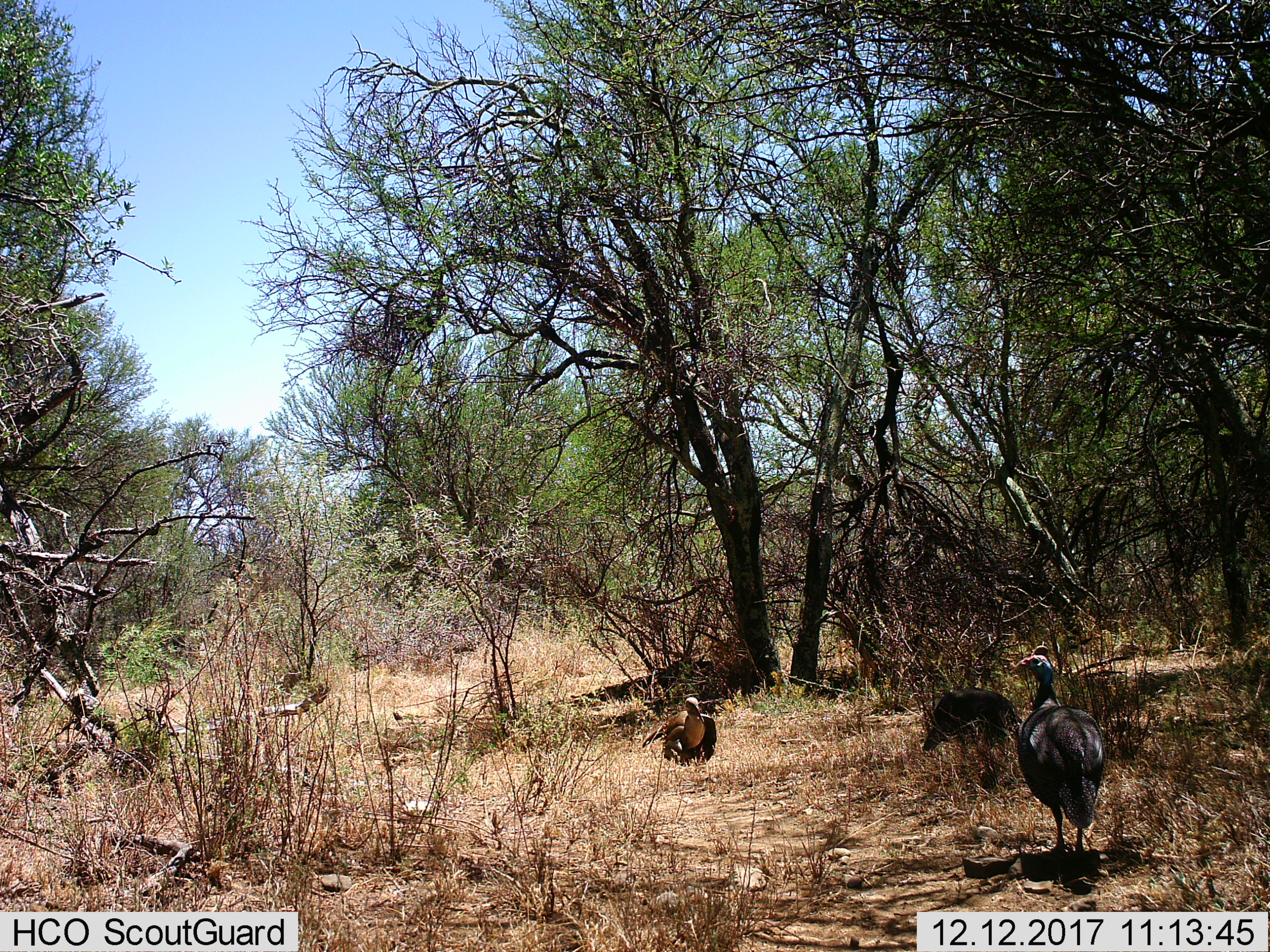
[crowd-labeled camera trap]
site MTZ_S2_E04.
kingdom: Animalia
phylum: Chordata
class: Aves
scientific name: Aves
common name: bird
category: birdother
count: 3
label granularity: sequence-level